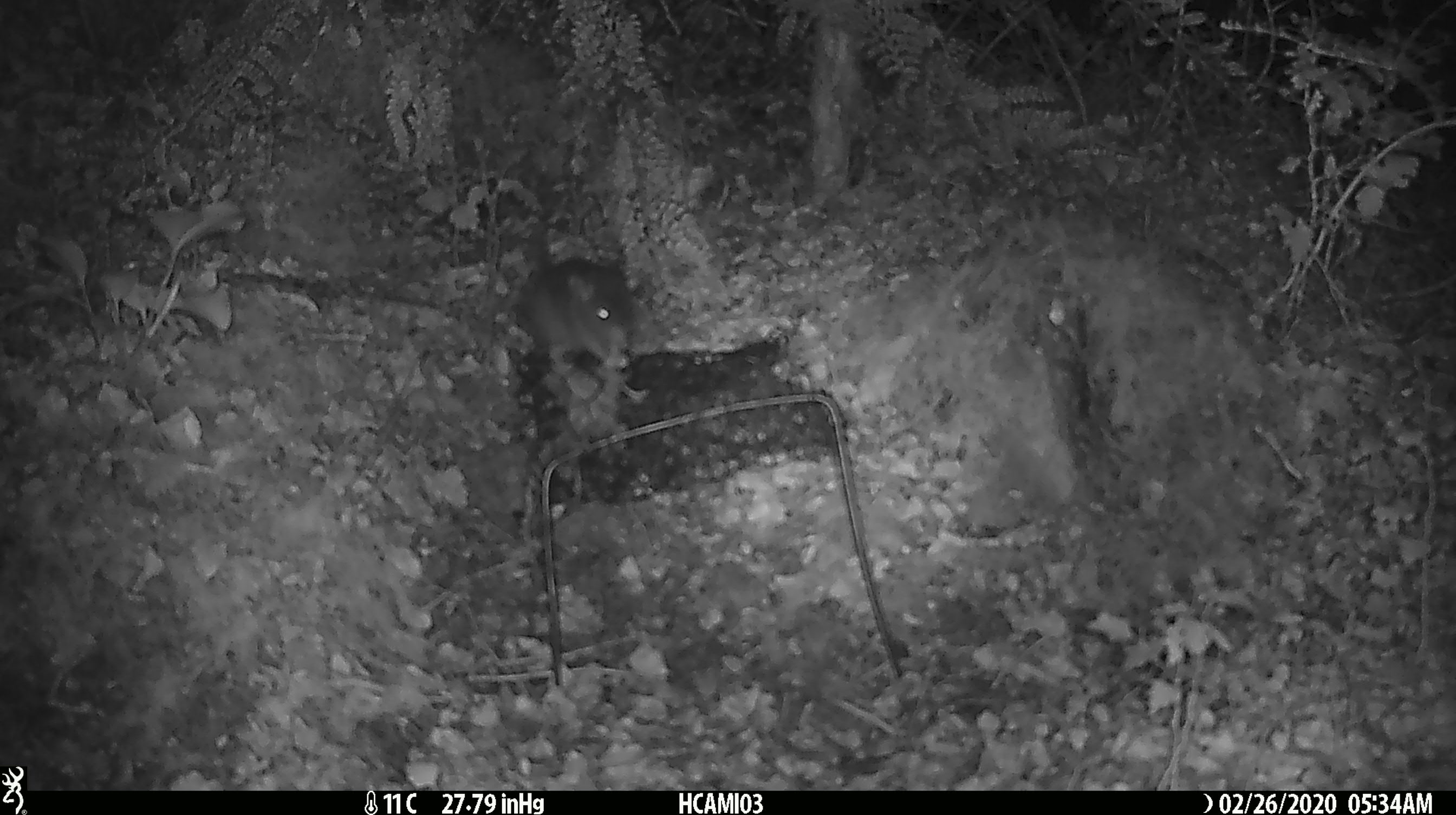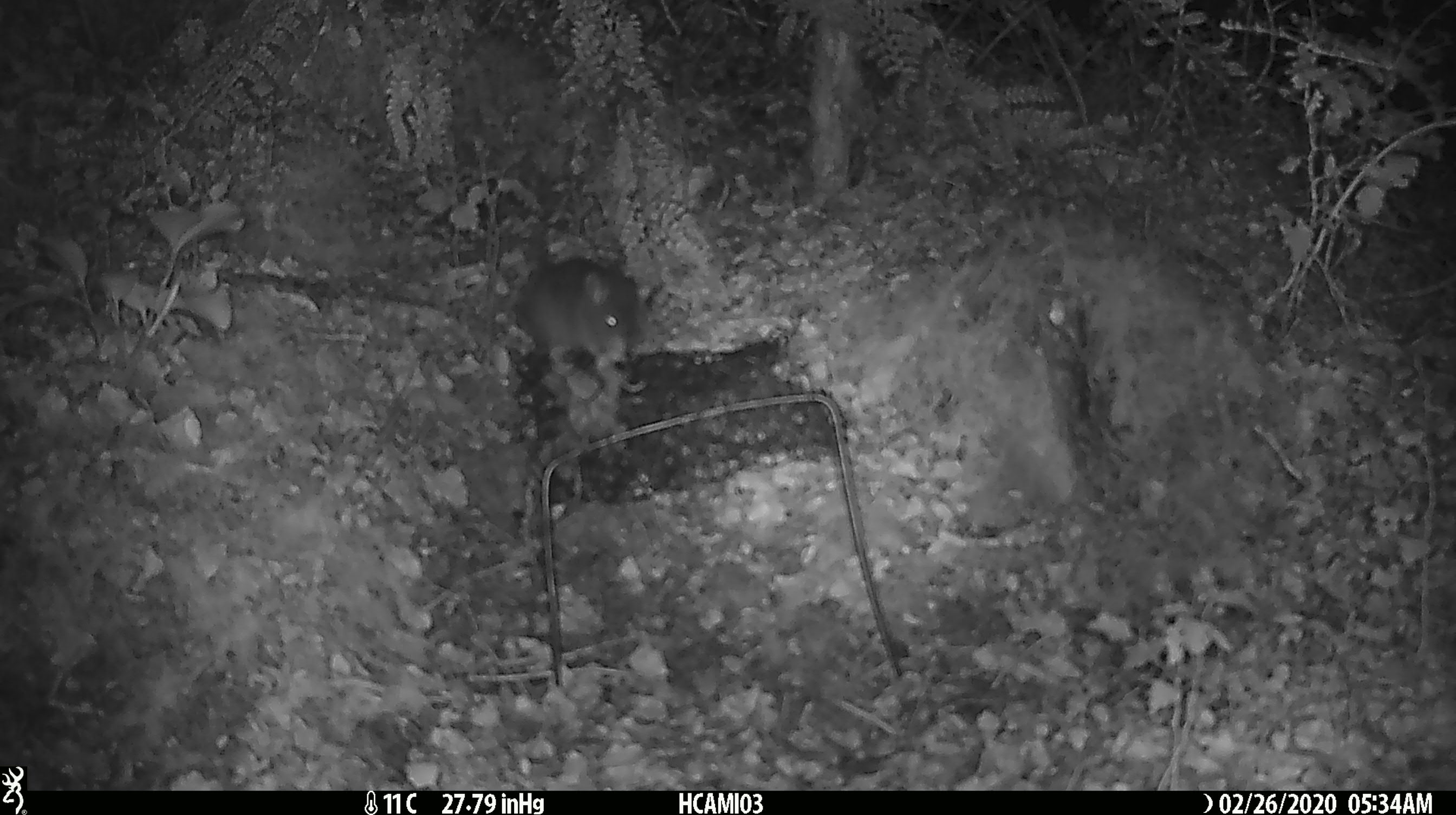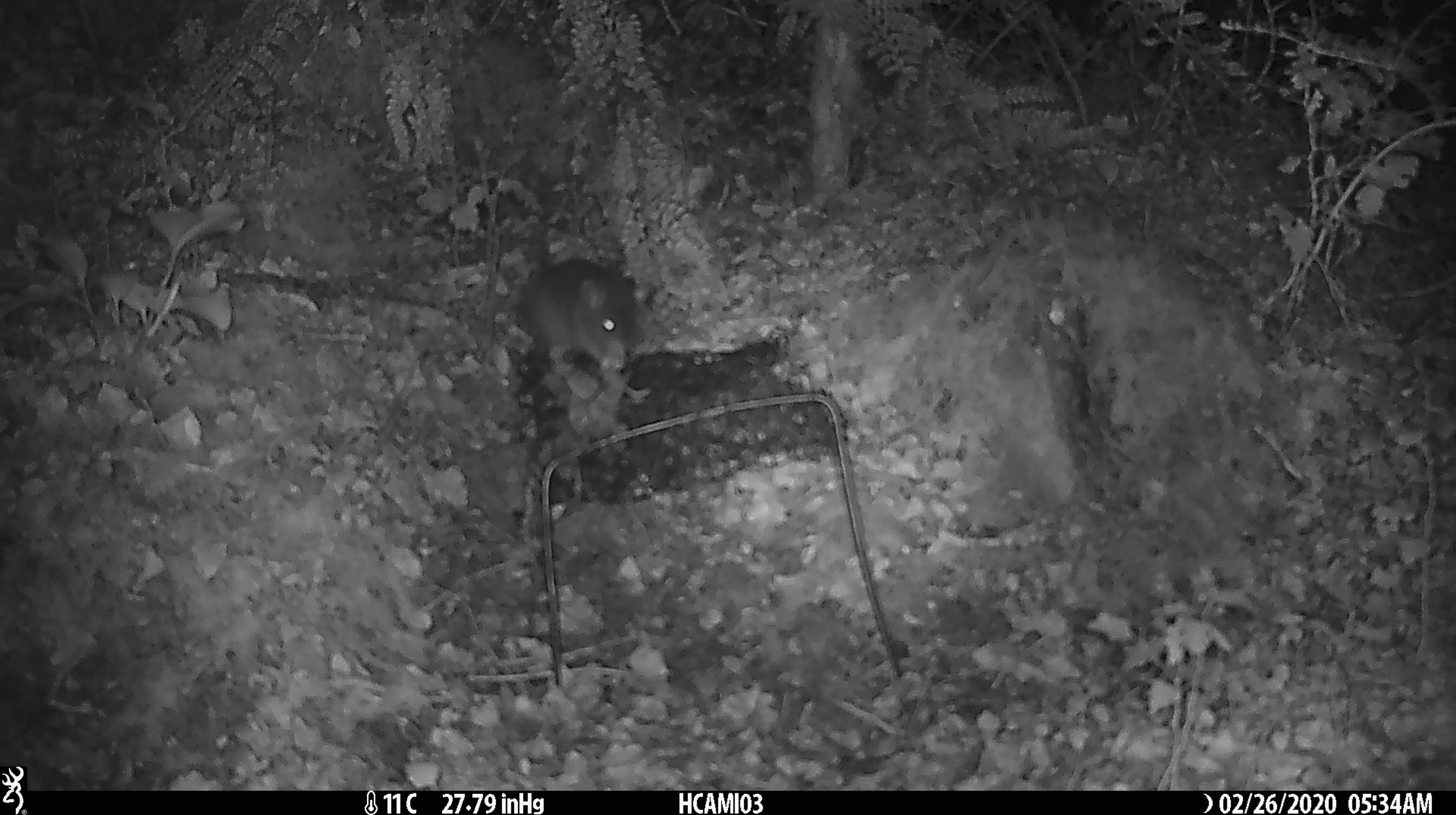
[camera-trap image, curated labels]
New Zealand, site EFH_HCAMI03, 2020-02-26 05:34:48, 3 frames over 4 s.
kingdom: Animalia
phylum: Chordata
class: Mammalia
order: Rodentia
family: Muridae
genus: Mus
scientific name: Mus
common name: mouse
Mouse (Mus).